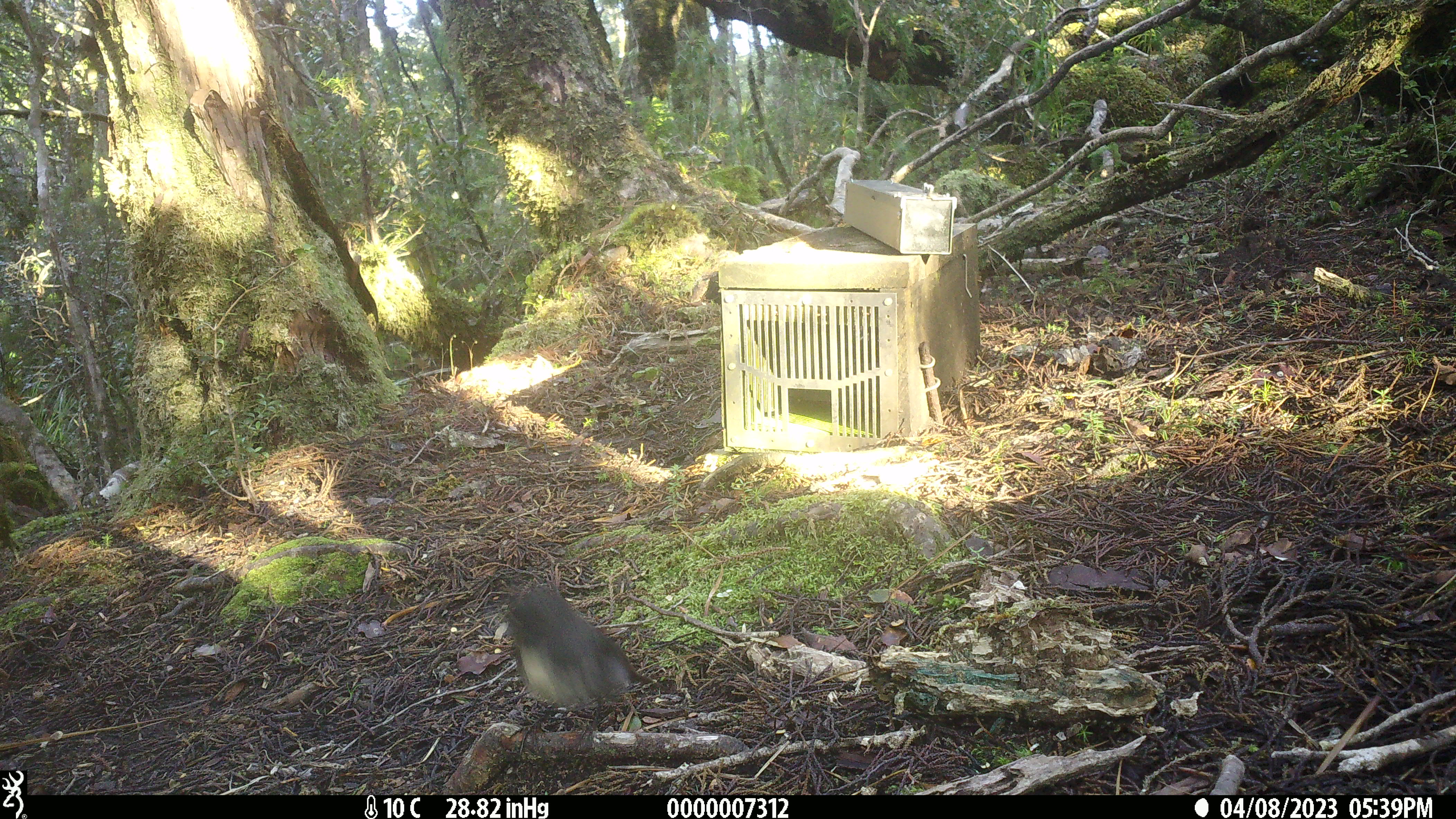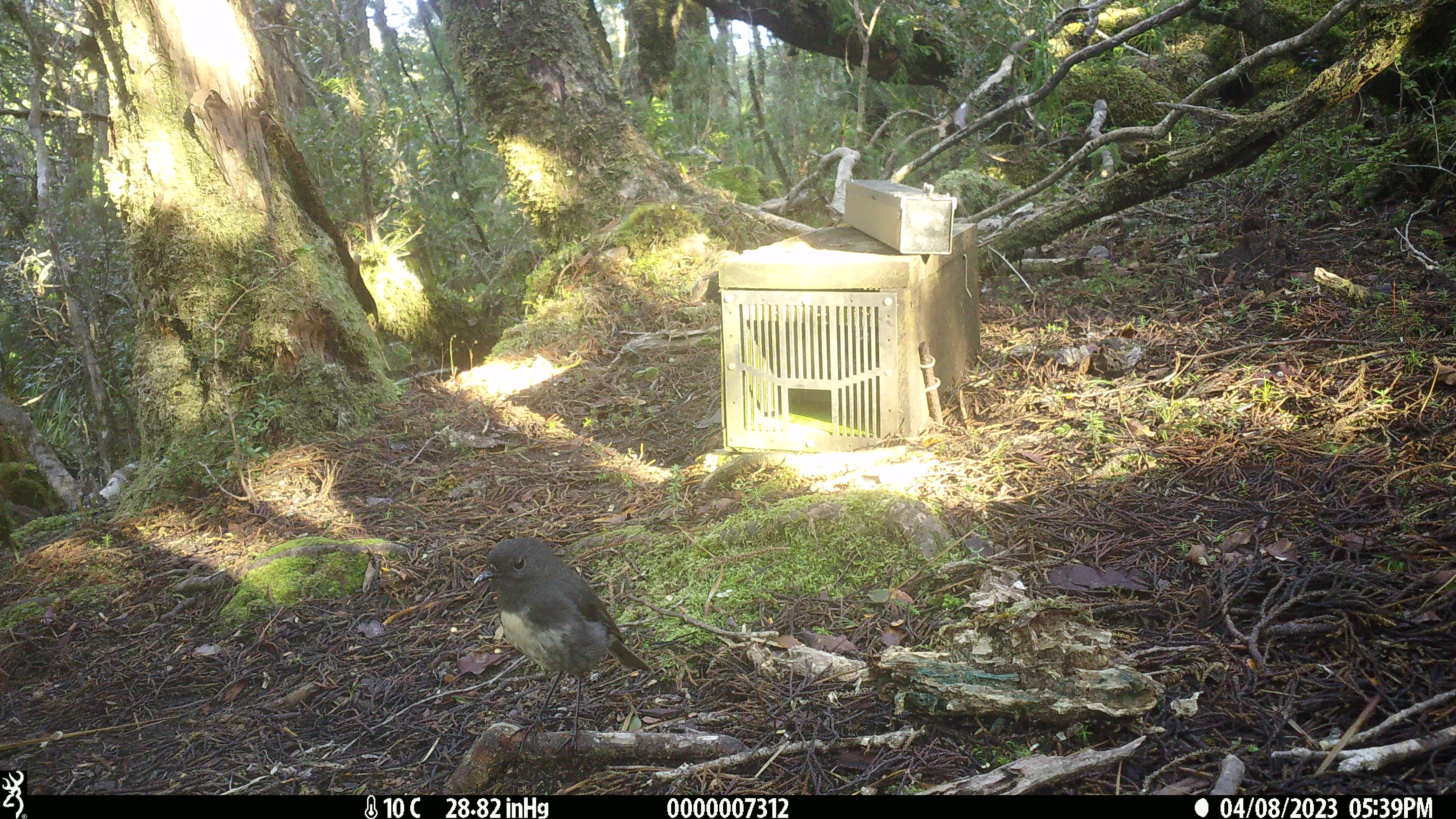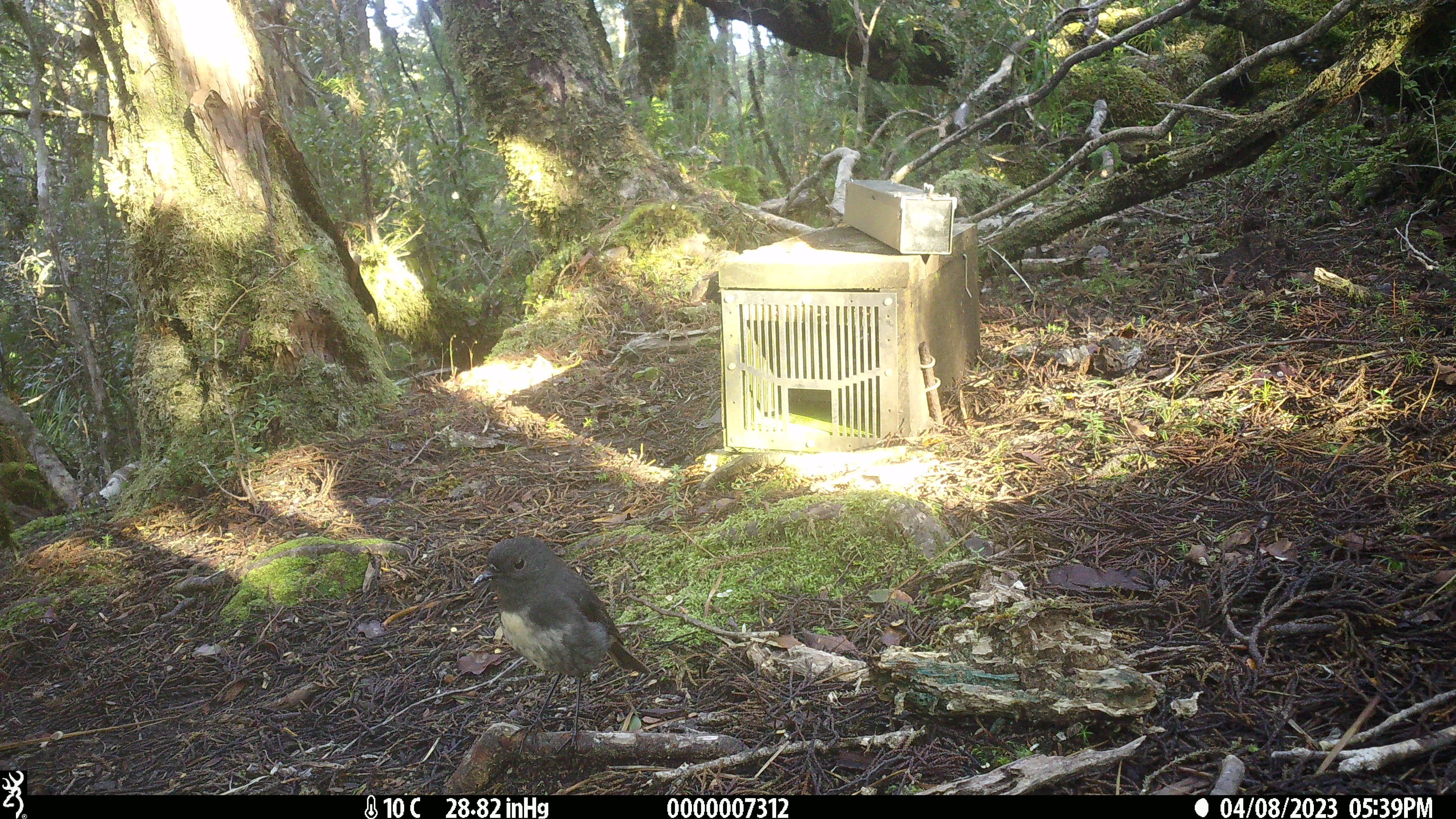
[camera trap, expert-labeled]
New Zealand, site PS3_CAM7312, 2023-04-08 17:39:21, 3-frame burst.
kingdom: Animalia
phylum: Chordata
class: Aves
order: Passeriformes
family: Petroicidae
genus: Petroica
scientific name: Petroica australis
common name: new zealand robin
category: robin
Robin (new zealand robin) (Petroica australis).